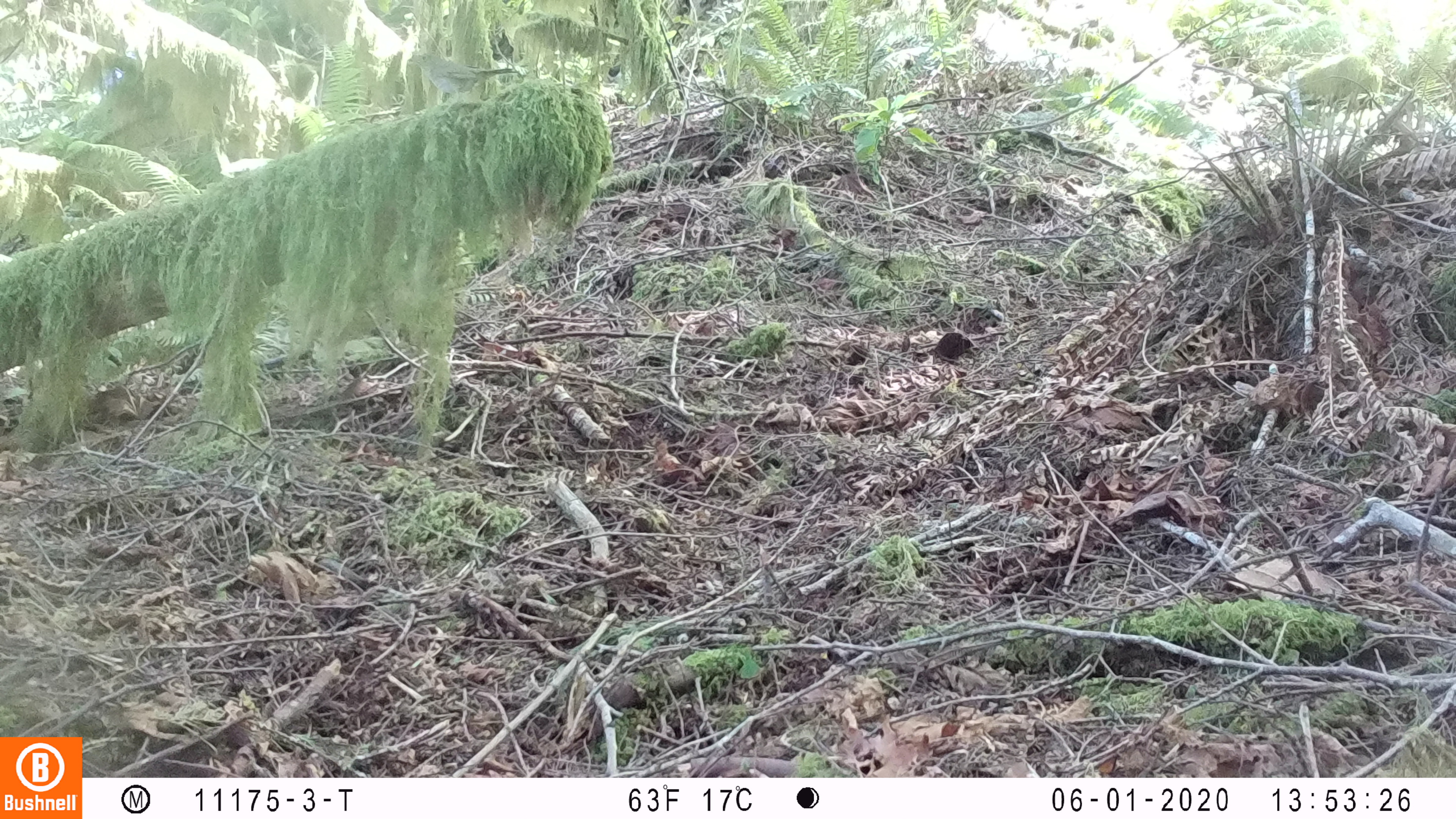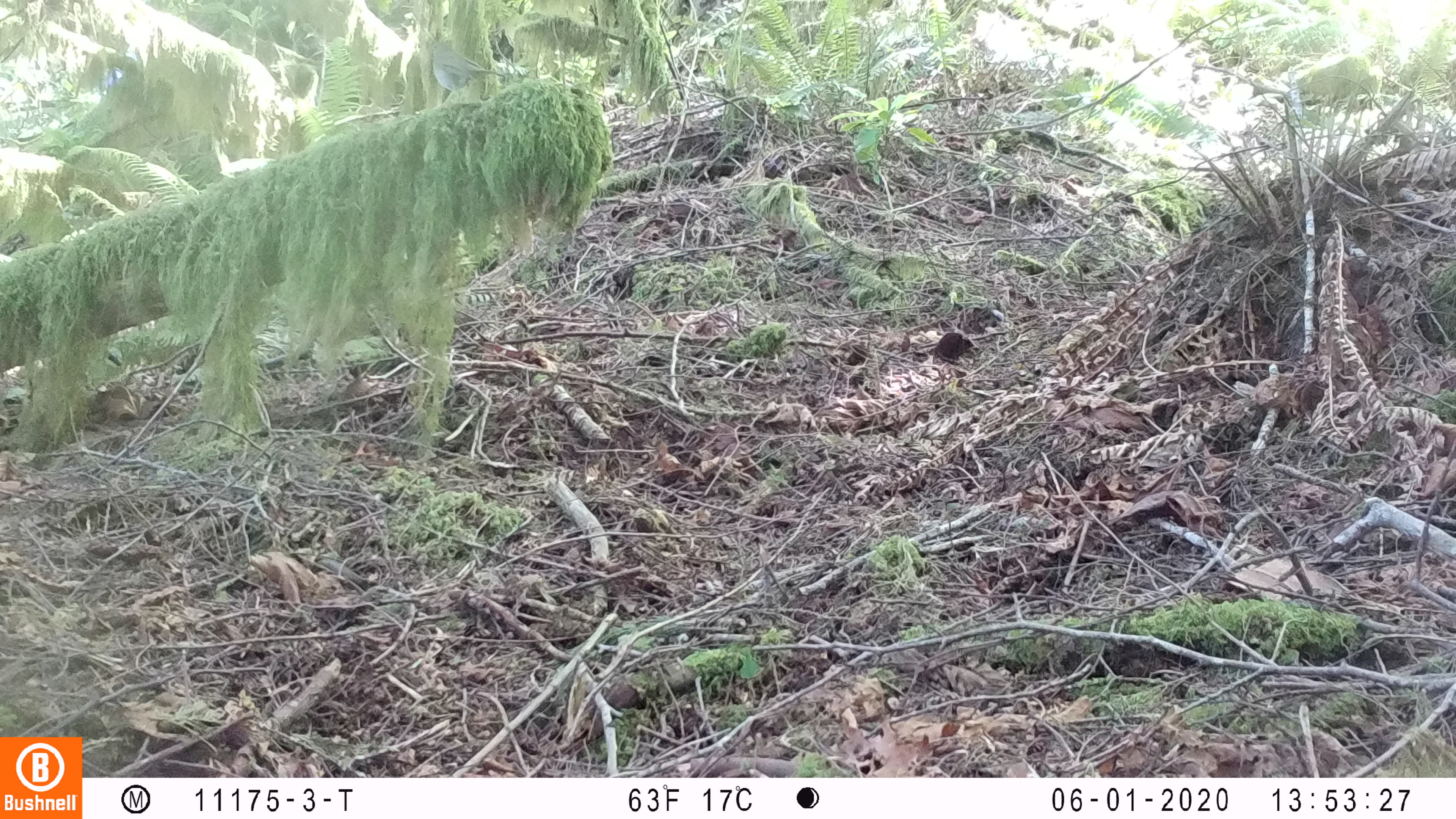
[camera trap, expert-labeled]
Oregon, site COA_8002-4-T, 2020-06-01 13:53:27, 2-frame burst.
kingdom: Animalia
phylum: Chordata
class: Aves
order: Passeriformes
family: Turdidae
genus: Catharus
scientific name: Catharus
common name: brown thrushes and nightingale-thrushes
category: catharus species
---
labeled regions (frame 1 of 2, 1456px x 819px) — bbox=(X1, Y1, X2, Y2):
catharus species: bbox=(400, 47, 527, 115)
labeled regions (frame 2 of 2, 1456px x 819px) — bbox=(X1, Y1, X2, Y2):
catharus species: bbox=(424, 33, 514, 117)